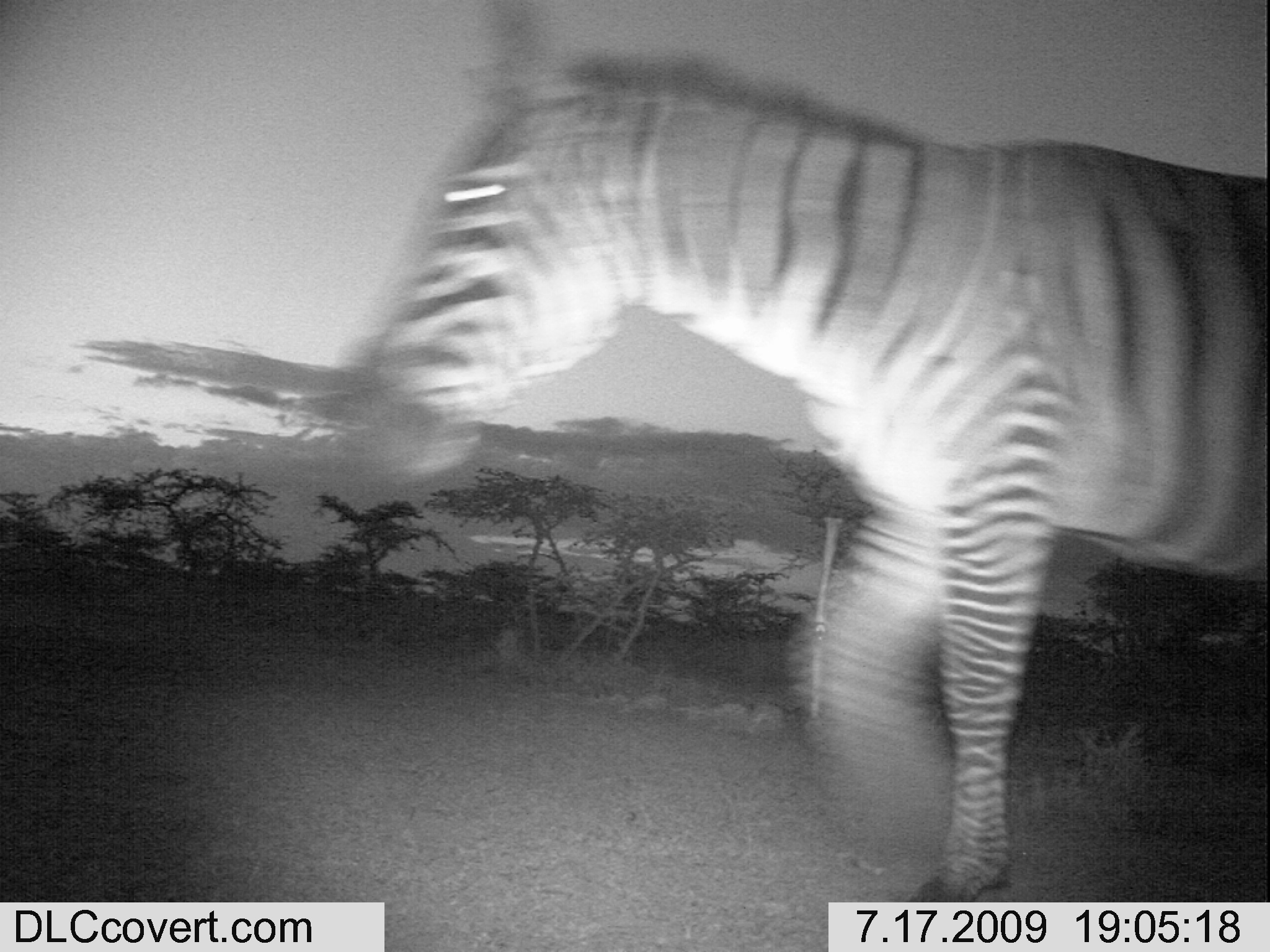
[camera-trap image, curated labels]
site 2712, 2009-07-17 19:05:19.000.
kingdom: Animalia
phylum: Chordata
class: Mammalia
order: Perissodactyla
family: Equidae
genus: Equus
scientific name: Equus quagga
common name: plains zebra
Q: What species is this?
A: Equus quagga (plains zebra).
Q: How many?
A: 1.